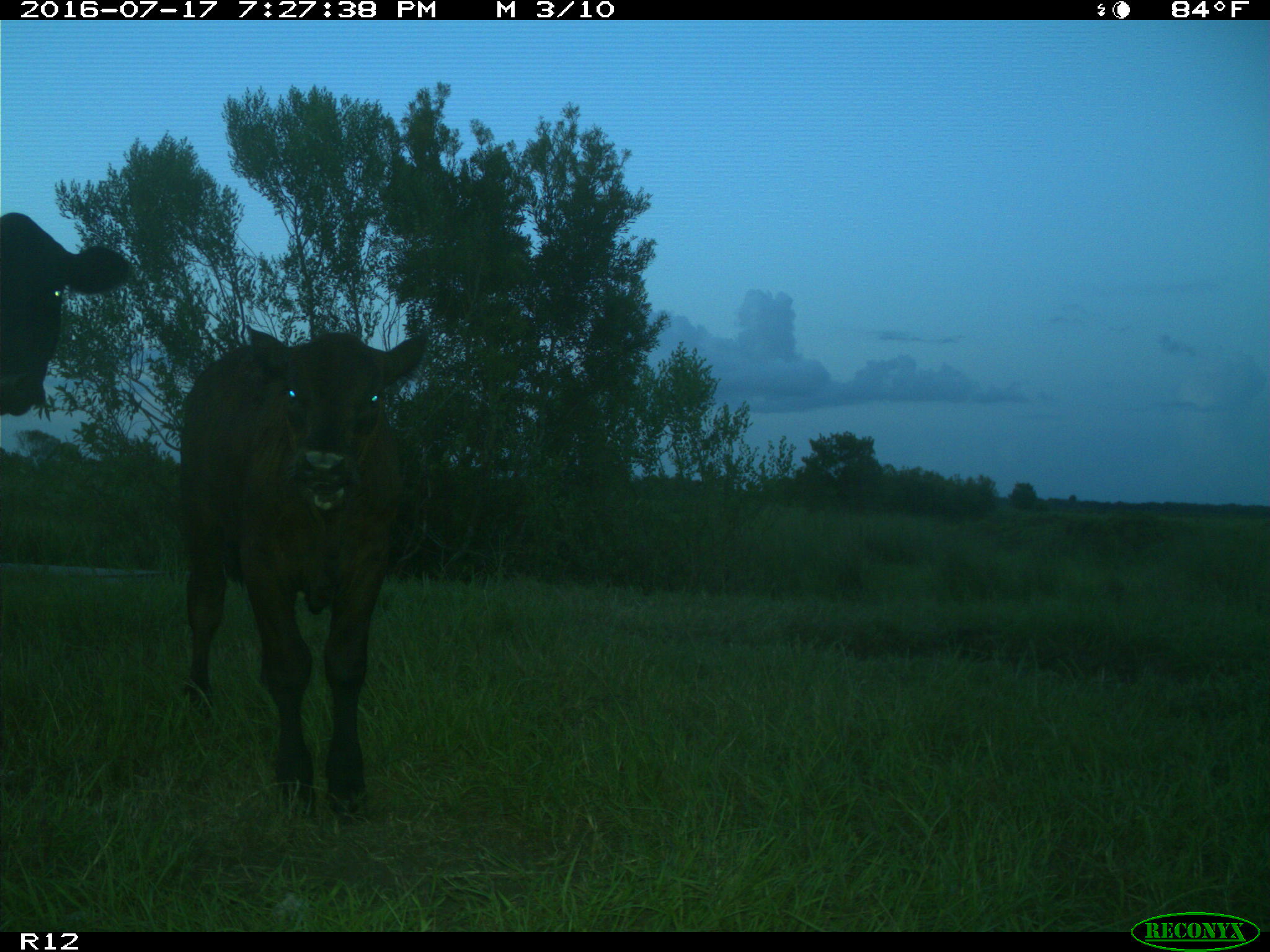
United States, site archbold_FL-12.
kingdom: Animalia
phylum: Chordata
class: Mammalia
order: Artiodactyla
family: Bovidae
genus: Bos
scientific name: Bos taurus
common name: domestic cow